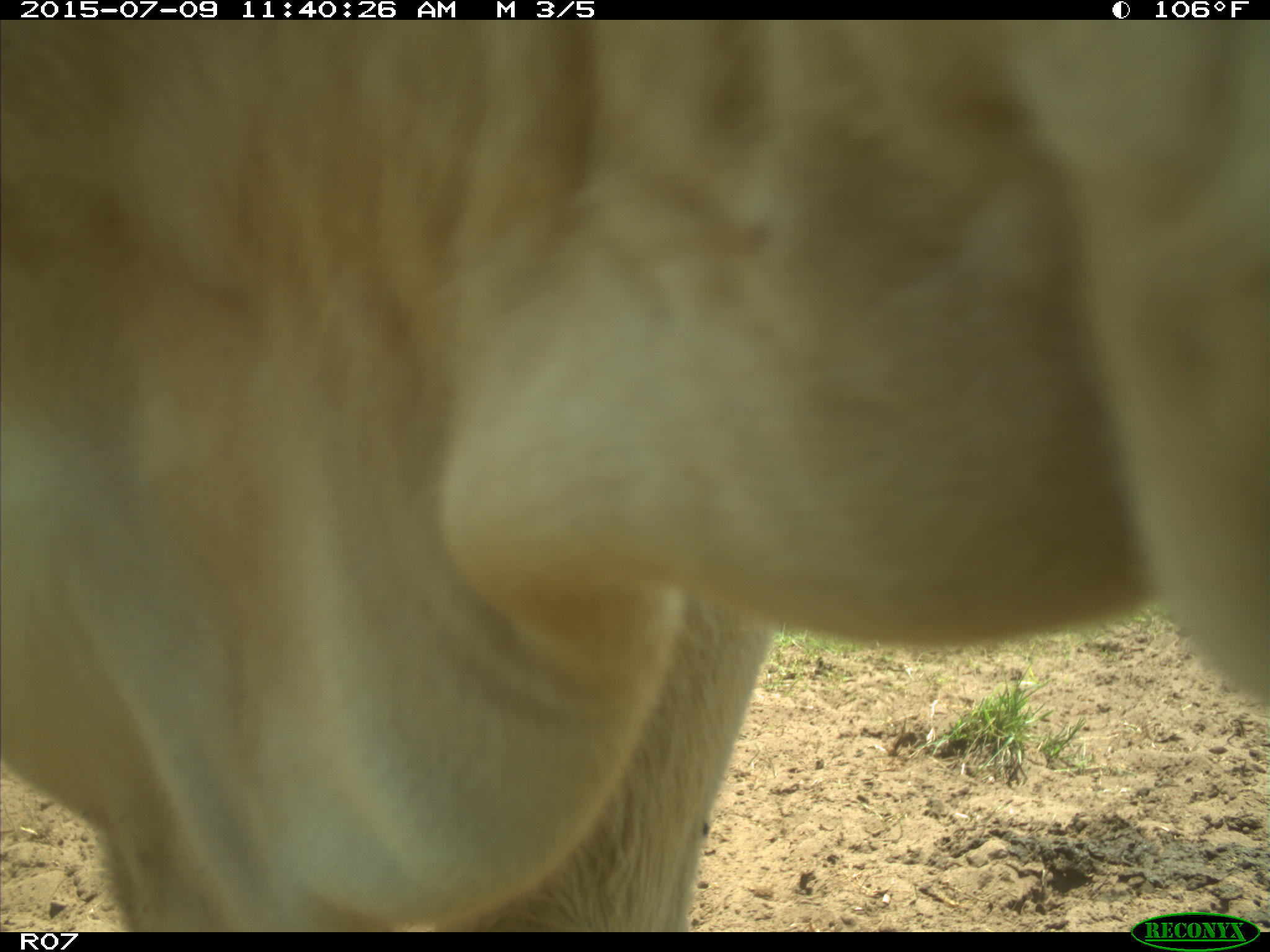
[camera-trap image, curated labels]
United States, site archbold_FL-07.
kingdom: Animalia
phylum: Chordata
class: Mammalia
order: Artiodactyla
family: Bovidae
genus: Bos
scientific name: Bos taurus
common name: domestic cow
Bos taurus (domestic cow).